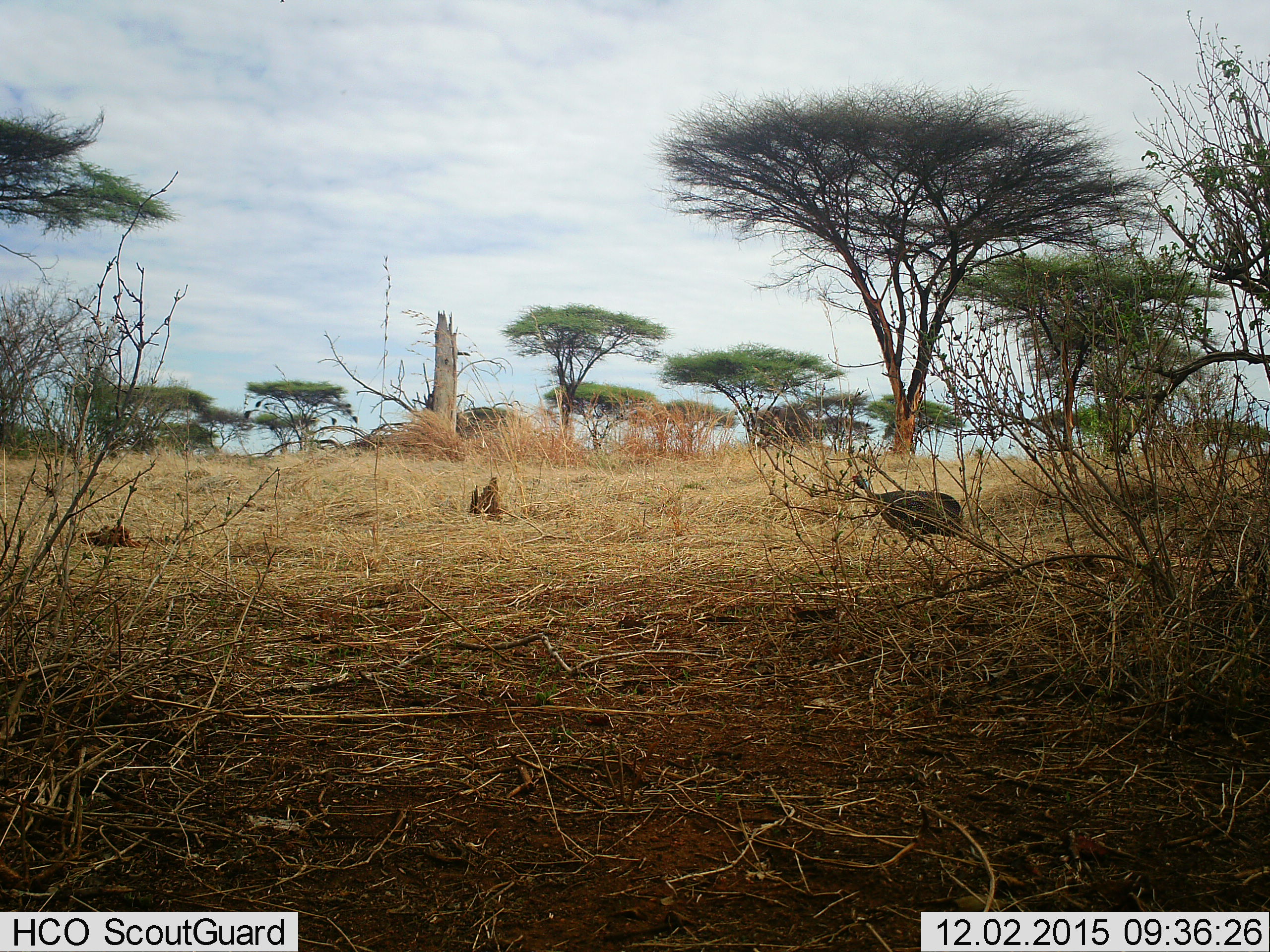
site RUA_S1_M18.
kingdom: Animalia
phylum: Chordata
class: Aves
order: Galliformes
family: Numididae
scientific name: Numididae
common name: guineafowl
Guineafowl (Numididae), count 1. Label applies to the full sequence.